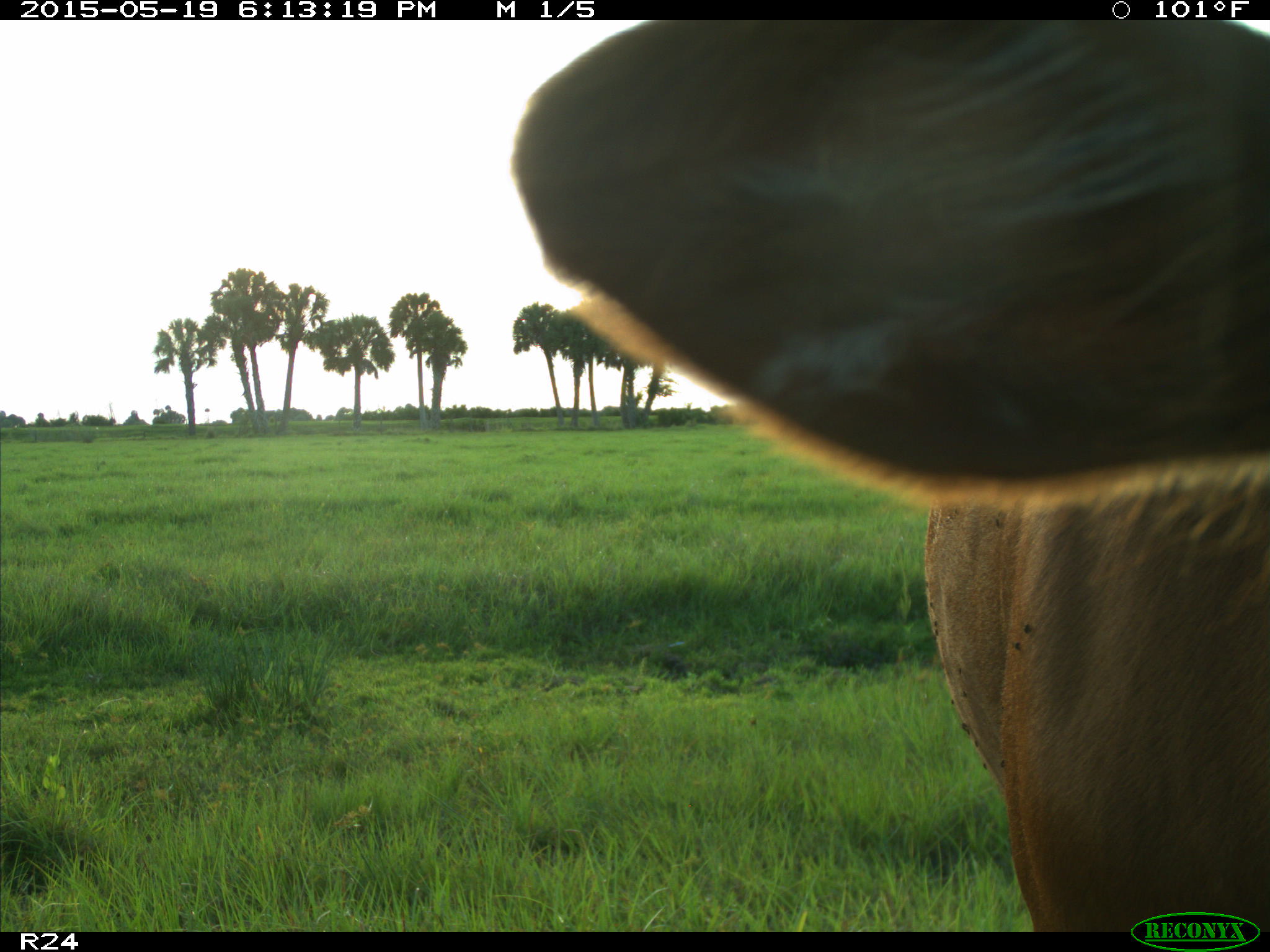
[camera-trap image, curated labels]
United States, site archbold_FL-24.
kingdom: Animalia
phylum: Chordata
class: Mammalia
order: Artiodactyla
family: Bovidae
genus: Bos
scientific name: Bos taurus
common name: domestic cow